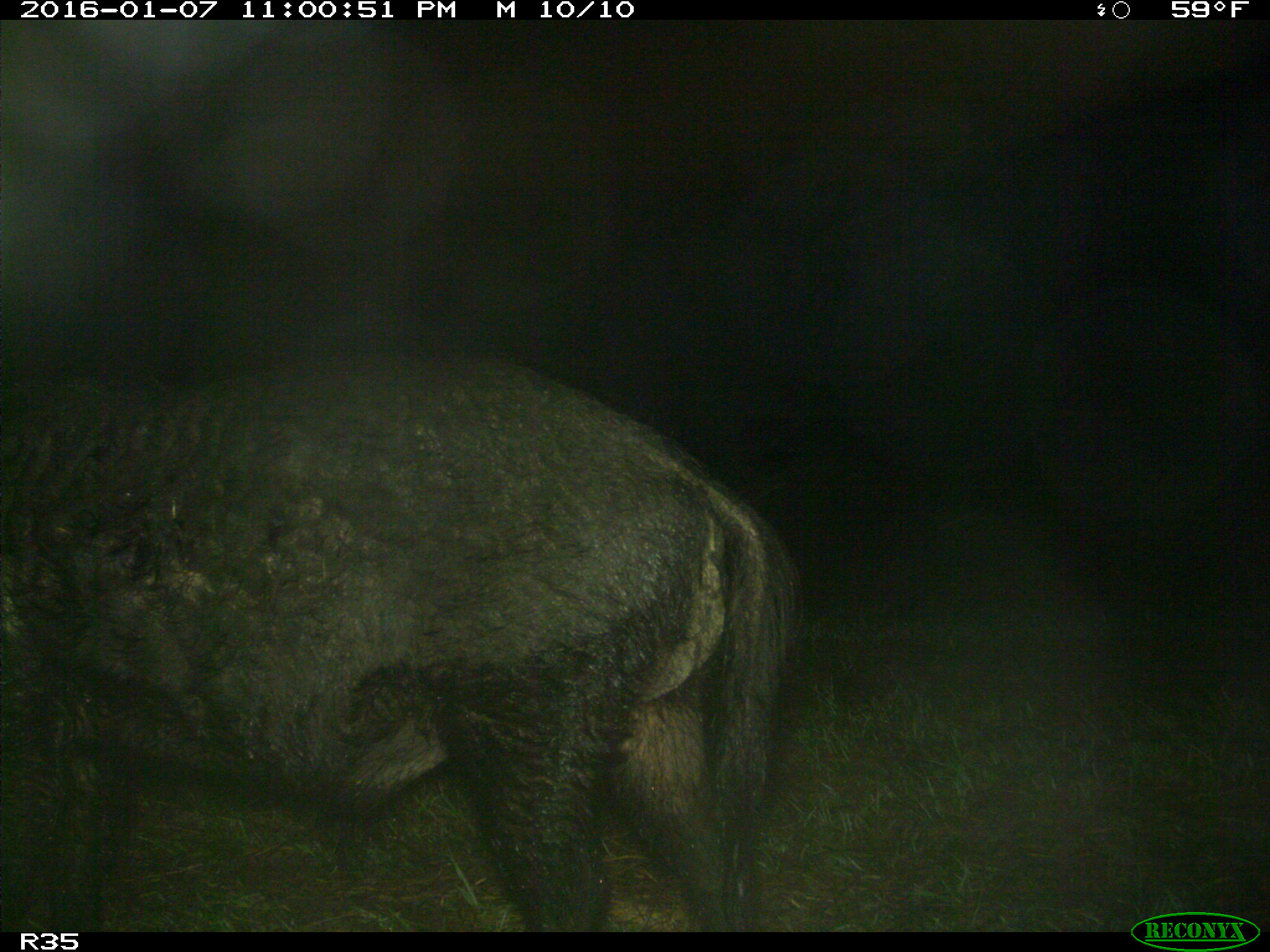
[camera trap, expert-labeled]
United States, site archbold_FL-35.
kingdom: Animalia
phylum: Chordata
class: Mammalia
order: Artiodactyla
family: Suidae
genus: Sus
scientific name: Sus scrofa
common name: wild boar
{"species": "Sus scrofa (wild boar)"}